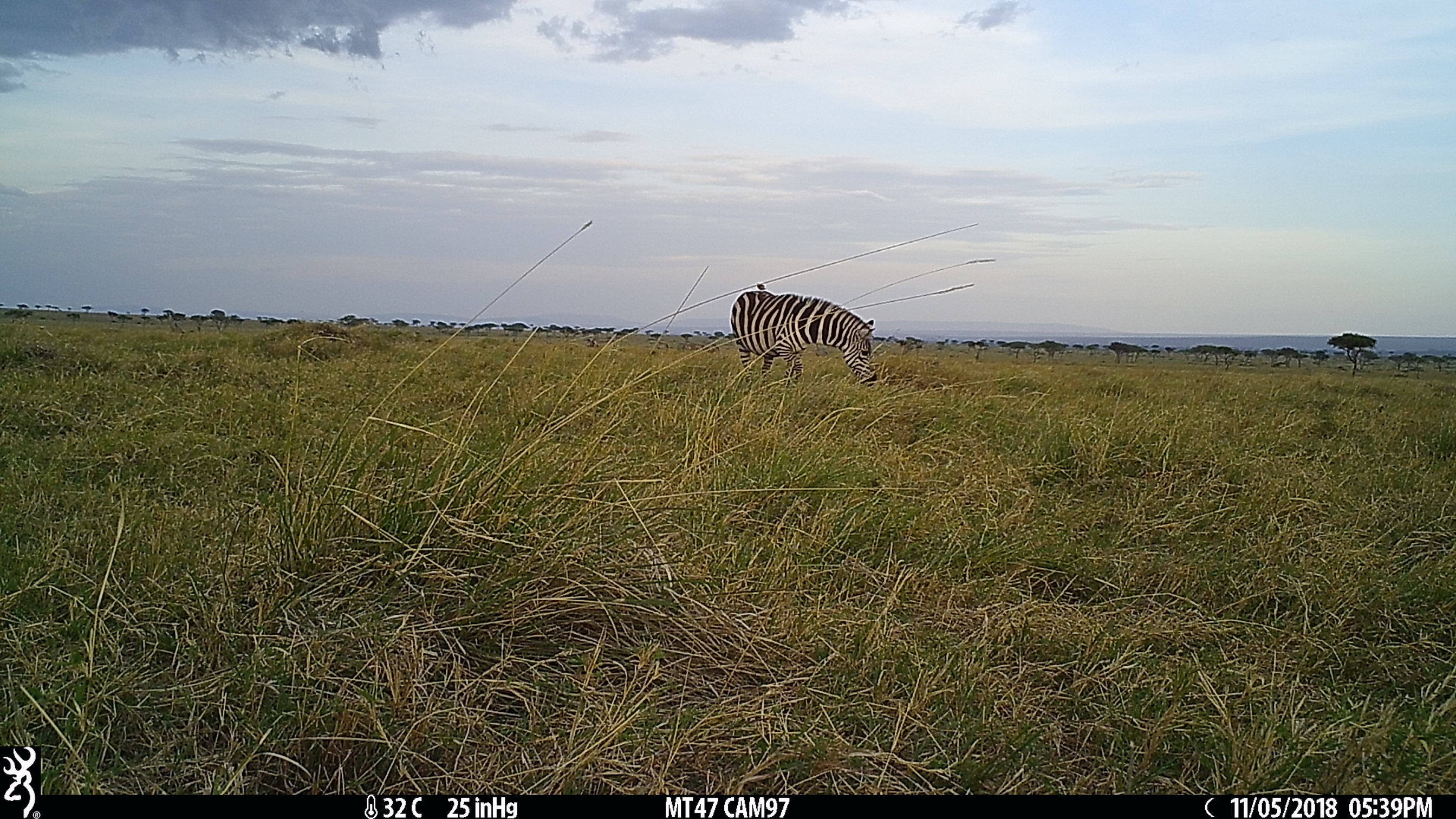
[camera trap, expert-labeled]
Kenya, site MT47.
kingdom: Animalia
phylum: Chordata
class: Mammalia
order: Perissodactyla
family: Equidae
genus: Equus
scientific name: Equus quagga burchellii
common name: burchell's zebra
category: zebra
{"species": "zebra (burchell's zebra) (Equus quagga burchellii)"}